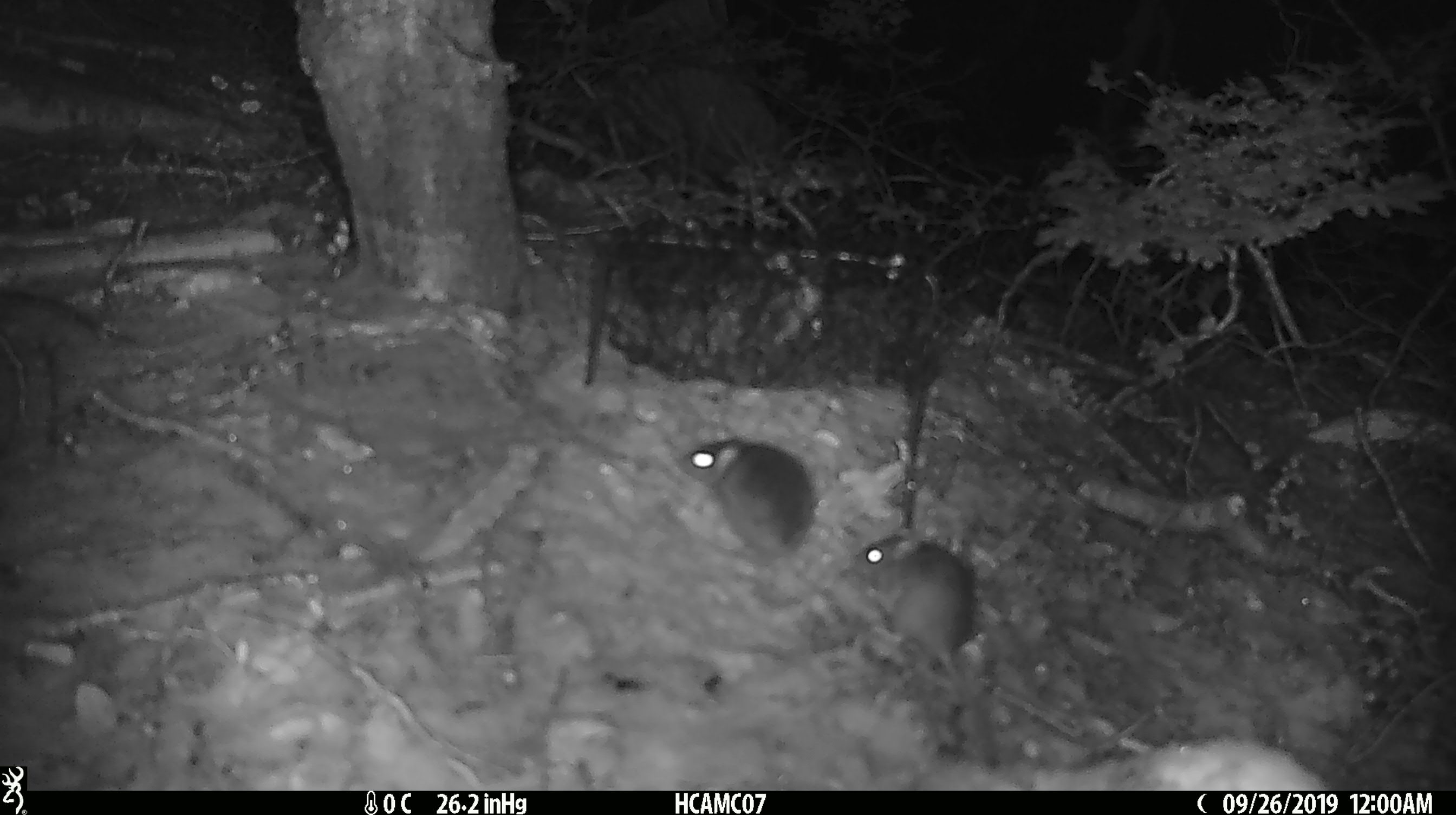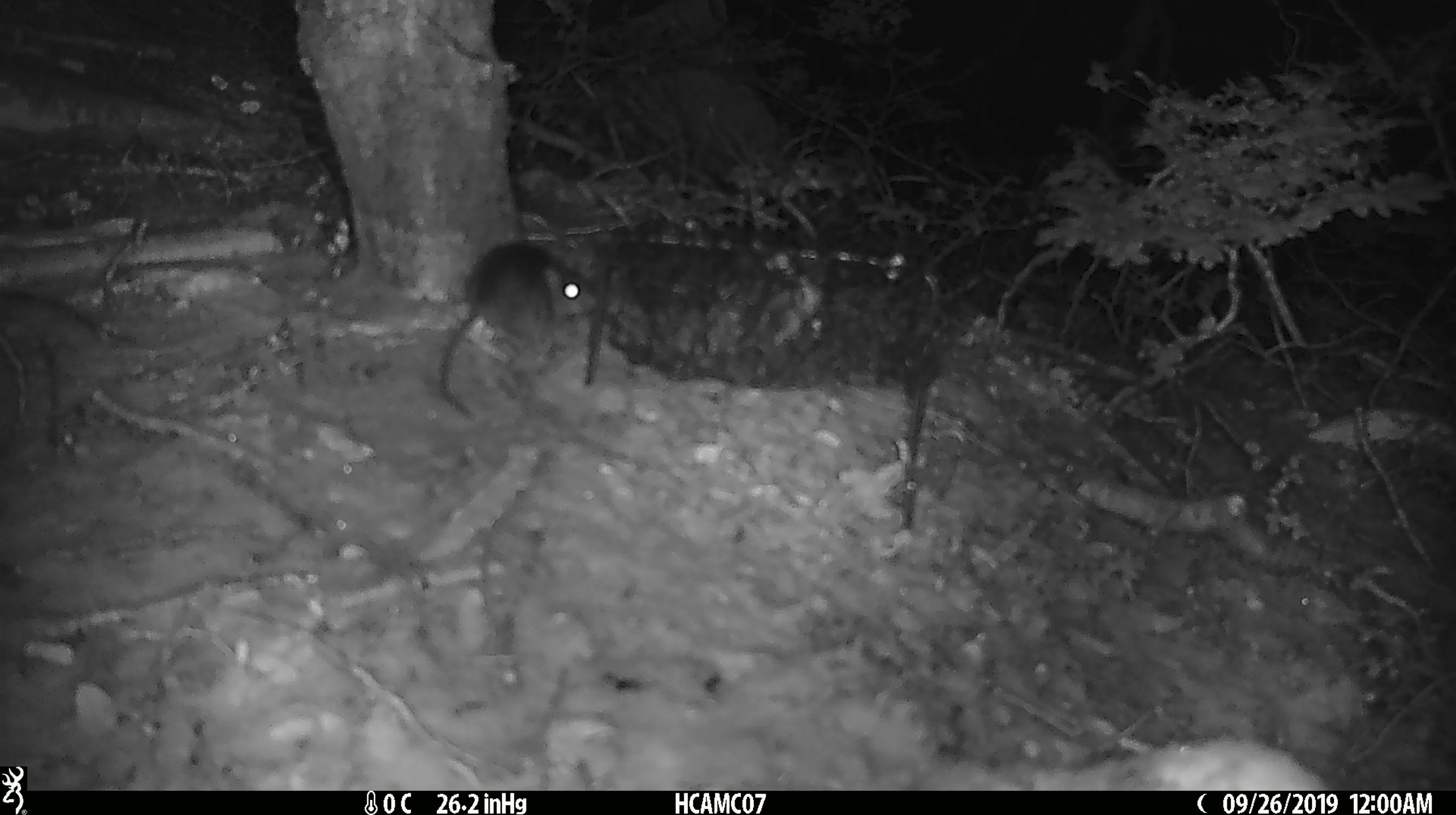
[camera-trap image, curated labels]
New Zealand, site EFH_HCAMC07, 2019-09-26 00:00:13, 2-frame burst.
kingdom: Animalia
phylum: Chordata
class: Mammalia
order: Rodentia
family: Muridae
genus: Mus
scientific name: Mus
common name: mouse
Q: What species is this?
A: Mouse (Mus).